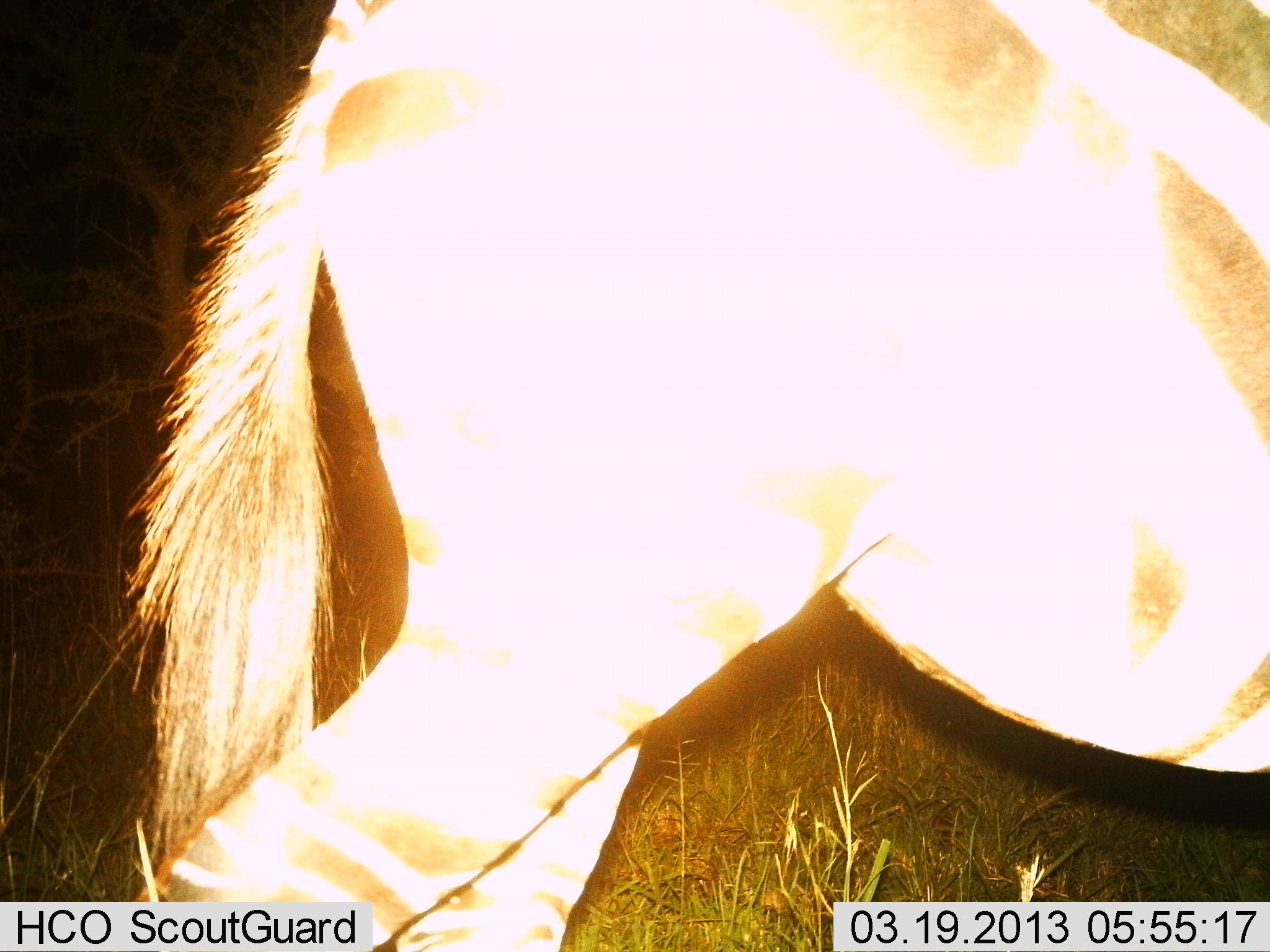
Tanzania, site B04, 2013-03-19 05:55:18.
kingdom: Animalia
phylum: Chordata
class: Mammalia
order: Perissodactyla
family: Equidae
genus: Equus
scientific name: Equus quagga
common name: plains zebra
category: zebra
Zebra (plains zebra) (Equus quagga), count 1. Behavior (volunteer vote fractions): standing 29%, resting 0%, moving 71%, interacting 0%. Young present (vote fraction): 0%. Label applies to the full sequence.